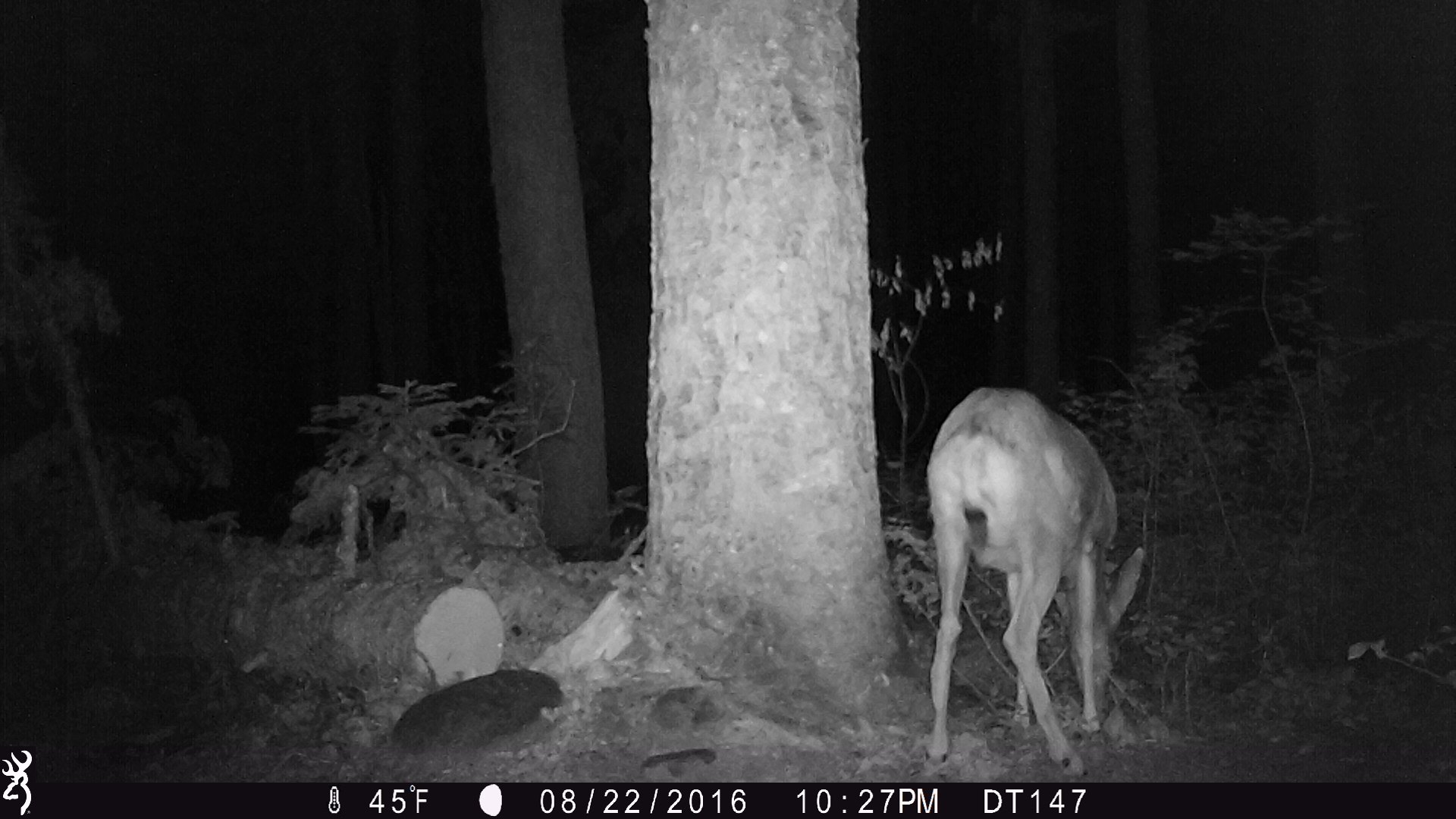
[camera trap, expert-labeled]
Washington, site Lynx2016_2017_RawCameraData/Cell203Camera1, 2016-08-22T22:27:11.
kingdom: Animalia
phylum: Chordata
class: Mammalia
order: Artiodactyla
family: Cervidae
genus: Odocoileus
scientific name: Odocoileus hemionus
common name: mule deer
Odocoileus hemionus (mule deer). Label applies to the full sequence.